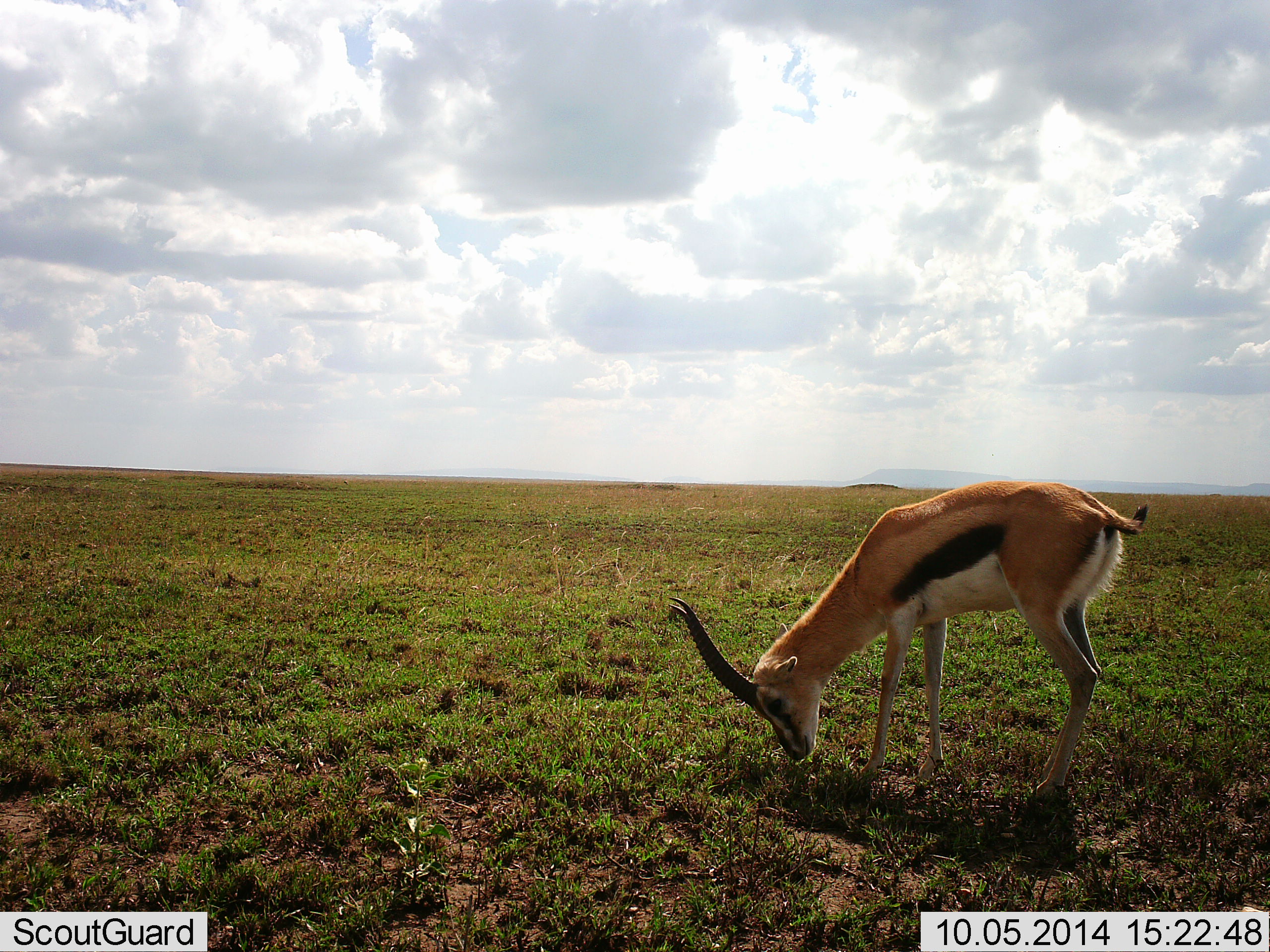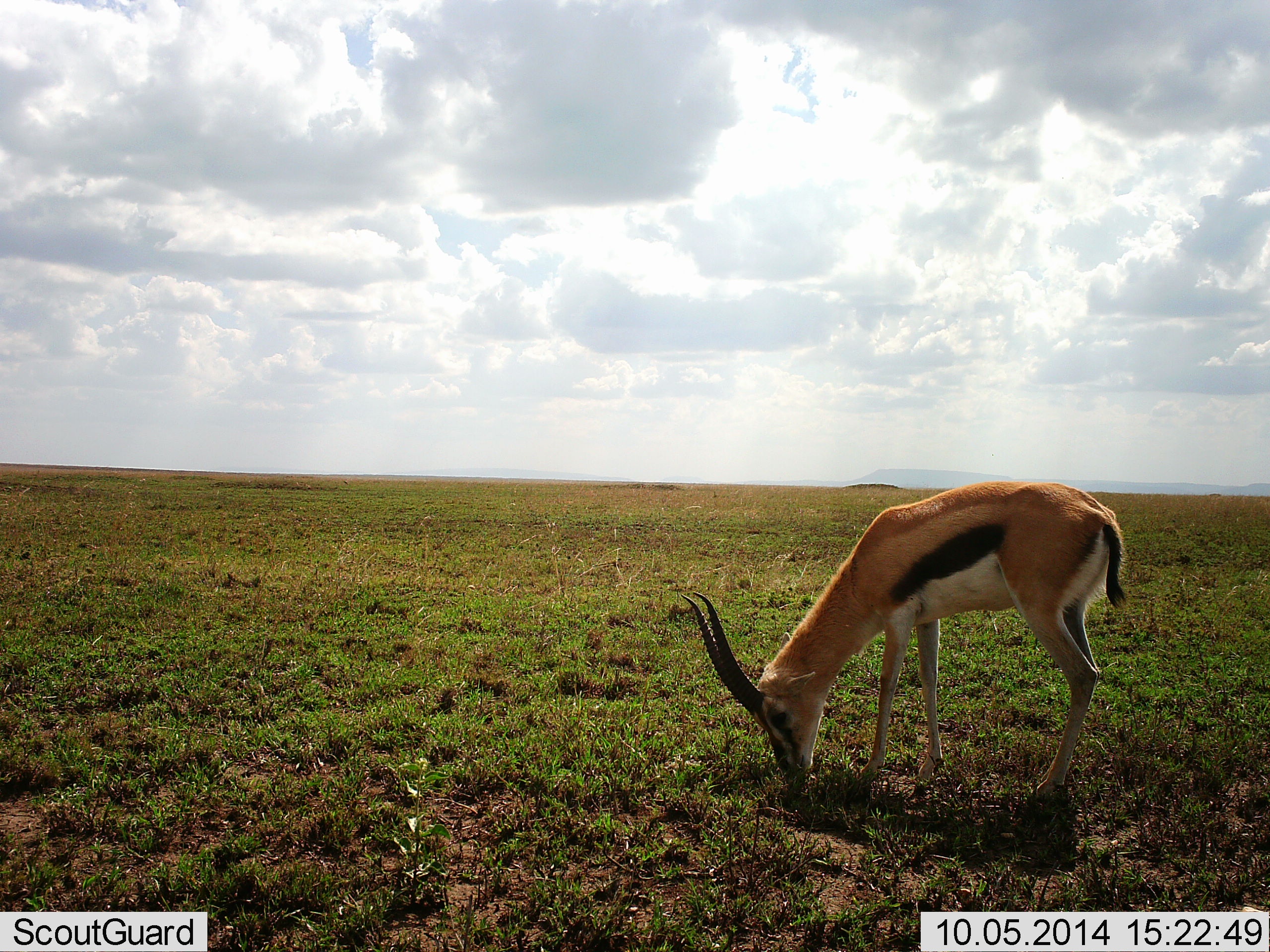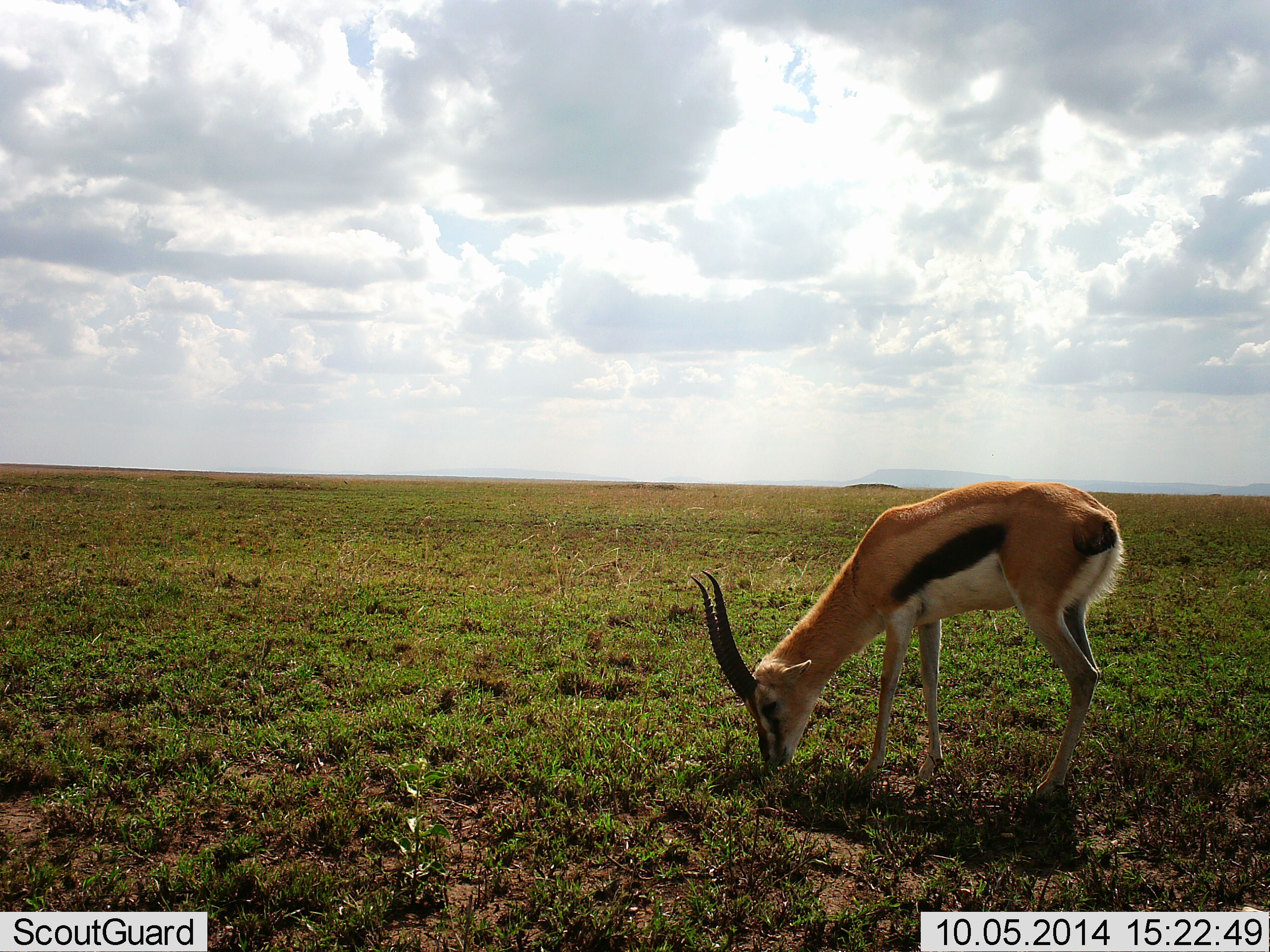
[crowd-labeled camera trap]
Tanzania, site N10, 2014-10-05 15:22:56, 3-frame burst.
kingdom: Animalia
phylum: Chordata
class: Mammalia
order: Artiodactyla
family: Bovidae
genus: Eudorcas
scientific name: Eudorcas thomsonii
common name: thomson's gazelle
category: gazellethomsons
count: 1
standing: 20%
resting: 0%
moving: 0%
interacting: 0%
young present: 0%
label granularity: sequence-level